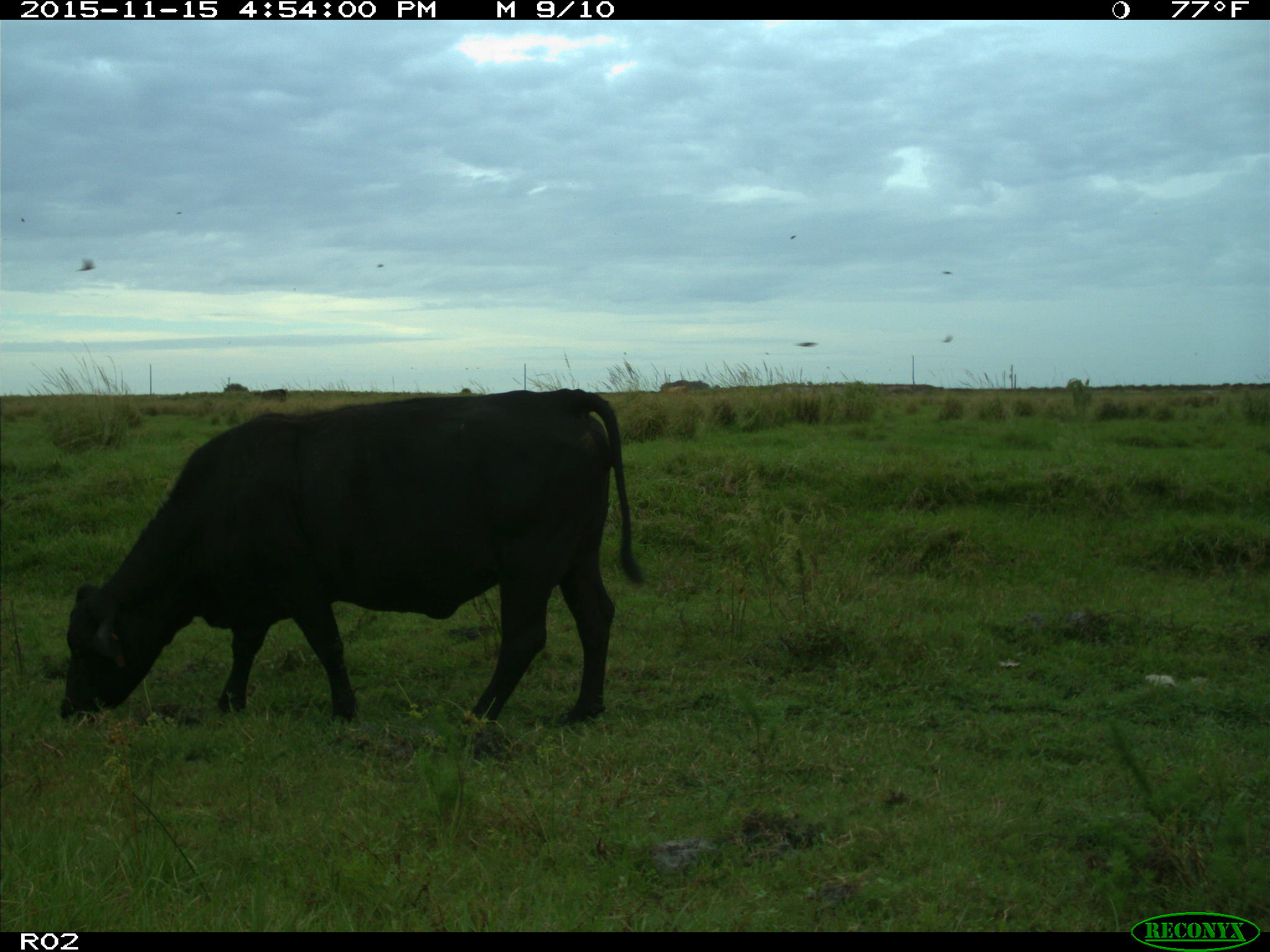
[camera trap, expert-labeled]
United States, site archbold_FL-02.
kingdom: Animalia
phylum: Chordata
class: Mammalia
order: Artiodactyla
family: Bovidae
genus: Bos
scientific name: Bos taurus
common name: domestic cow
Bos taurus (domestic cow).